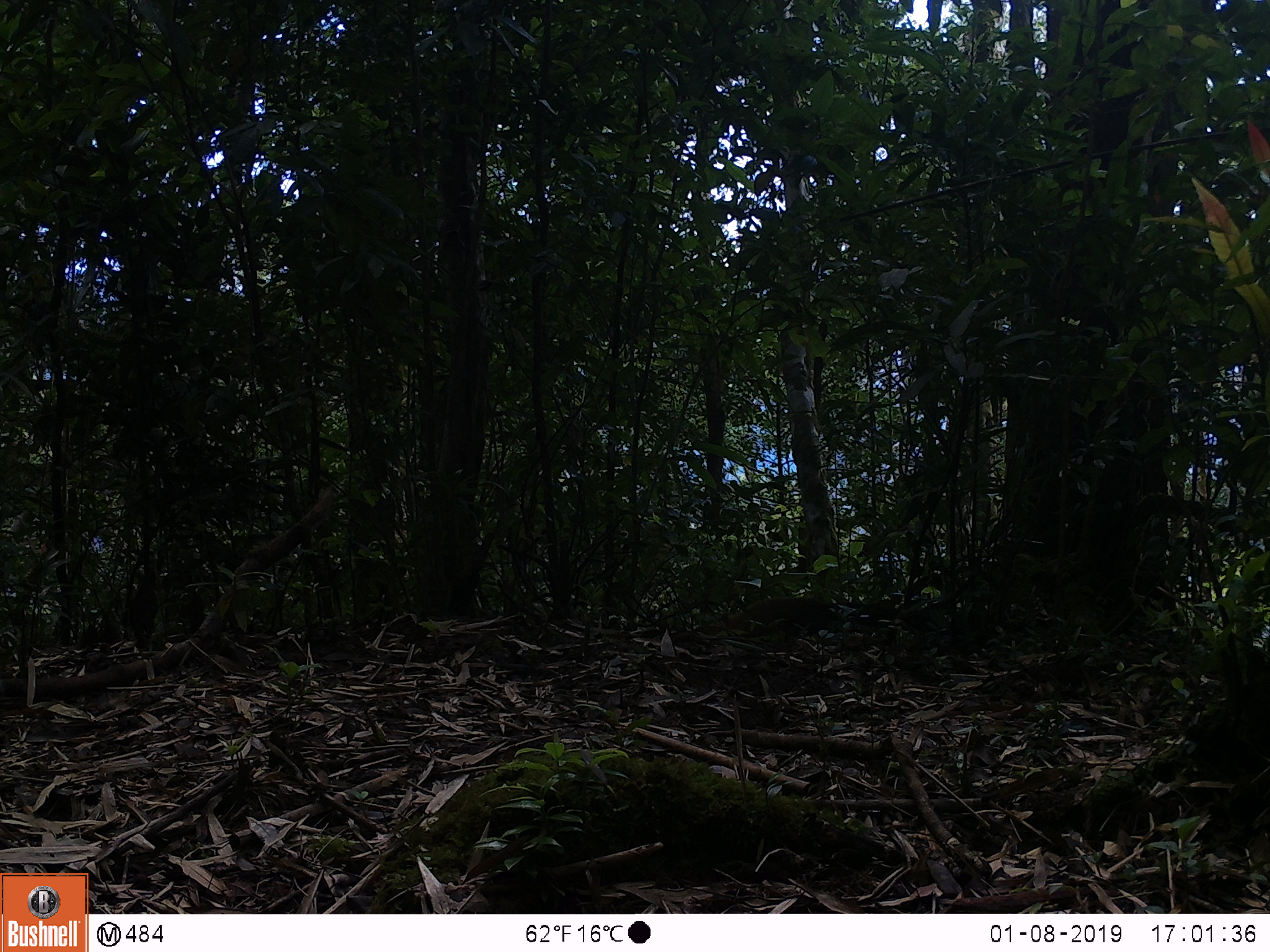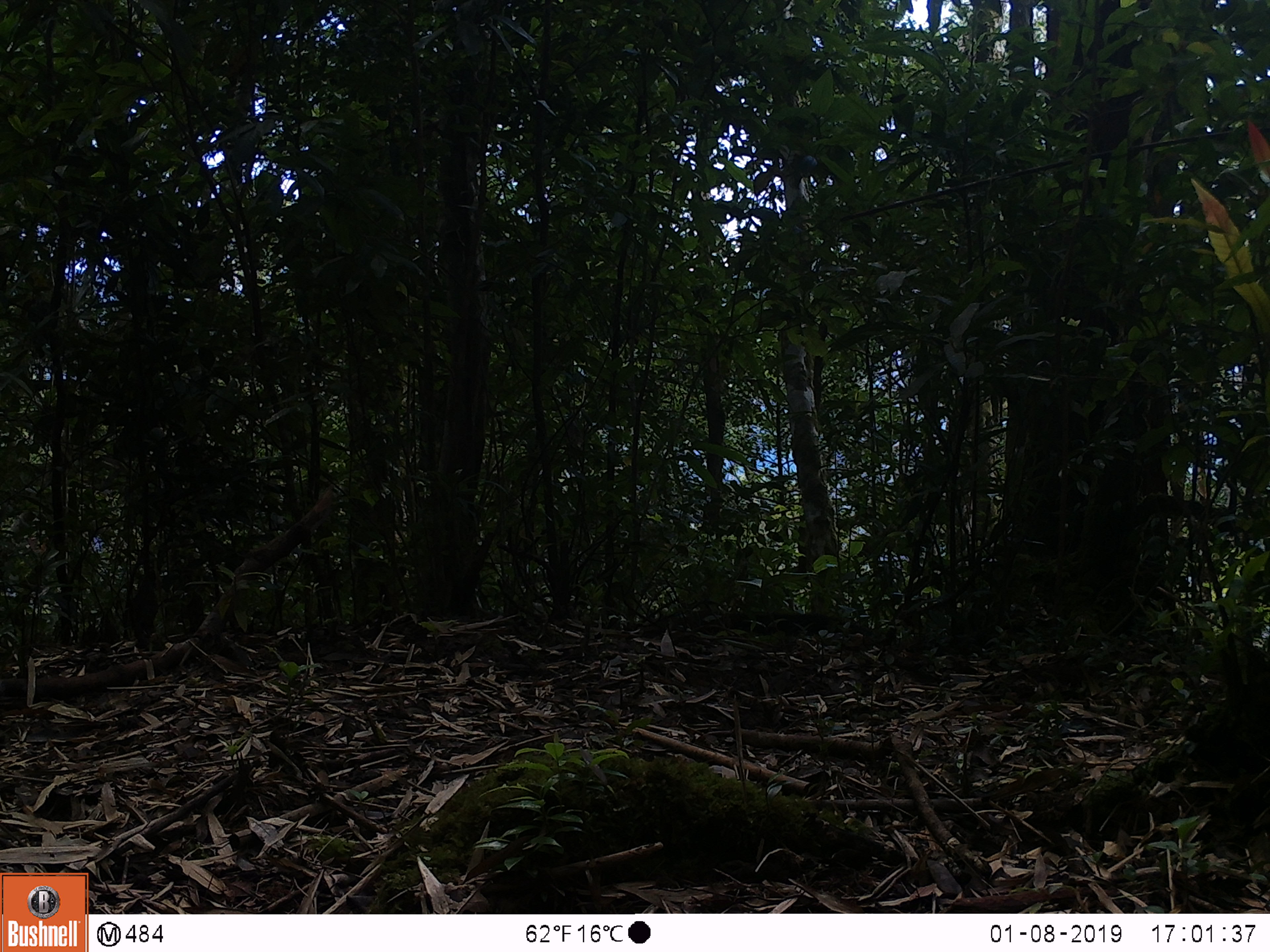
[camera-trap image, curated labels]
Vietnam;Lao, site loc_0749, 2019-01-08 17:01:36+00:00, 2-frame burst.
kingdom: Animalia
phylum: Chordata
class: Mammalia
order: Carnivora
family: Mustelidae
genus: Martes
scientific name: Martes flavigula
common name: yellow-throated marten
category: yellow throated marten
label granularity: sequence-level